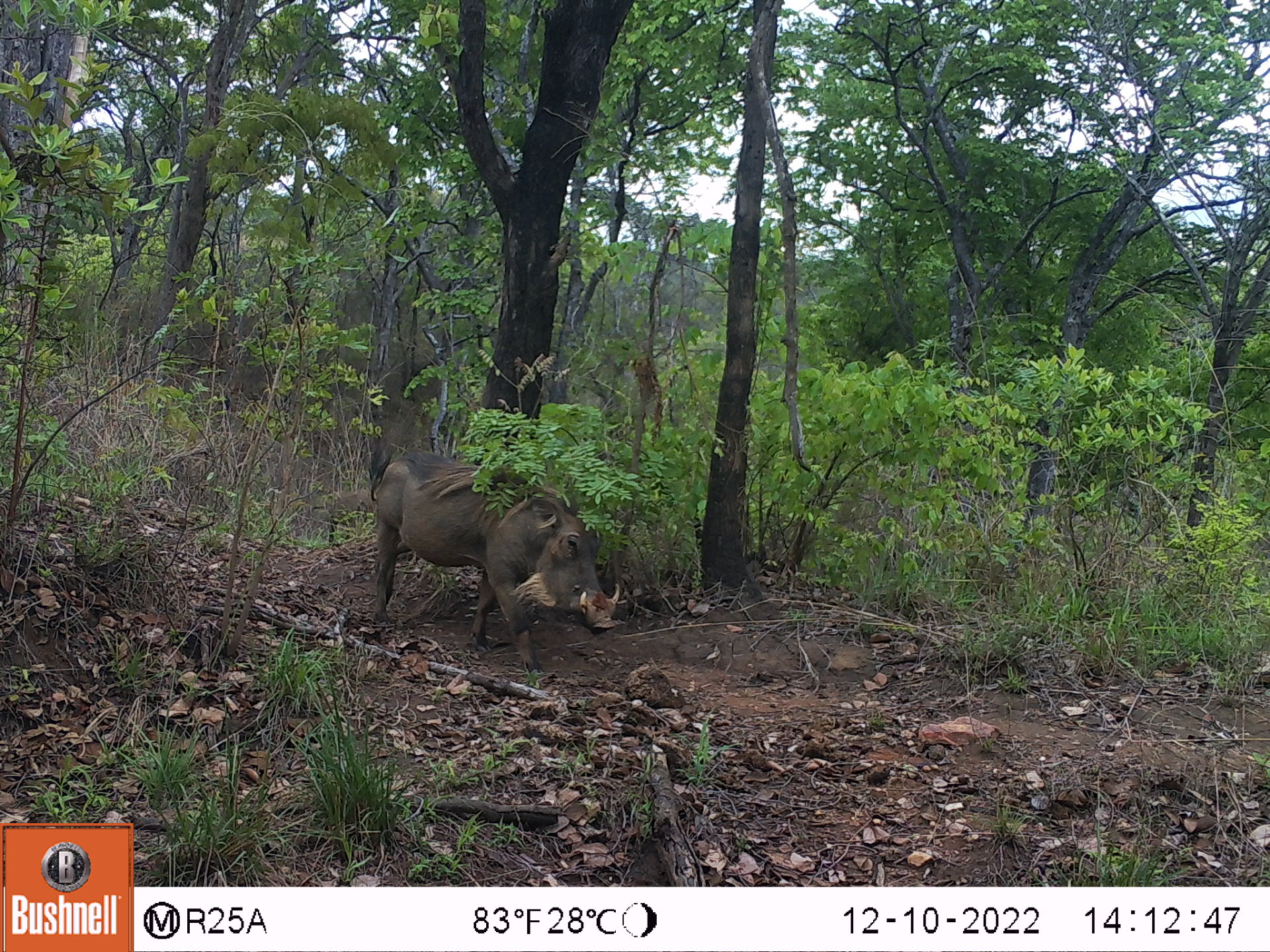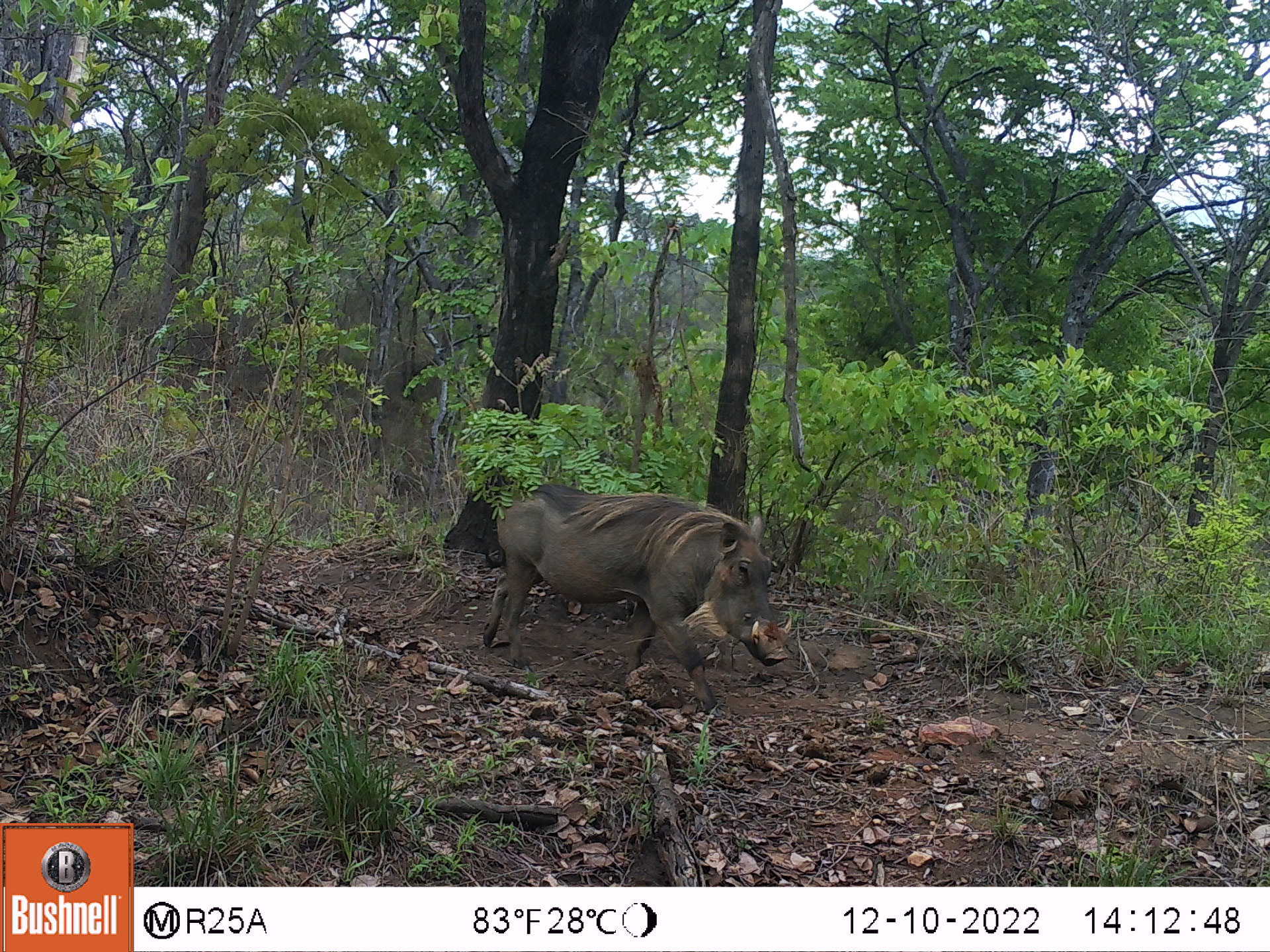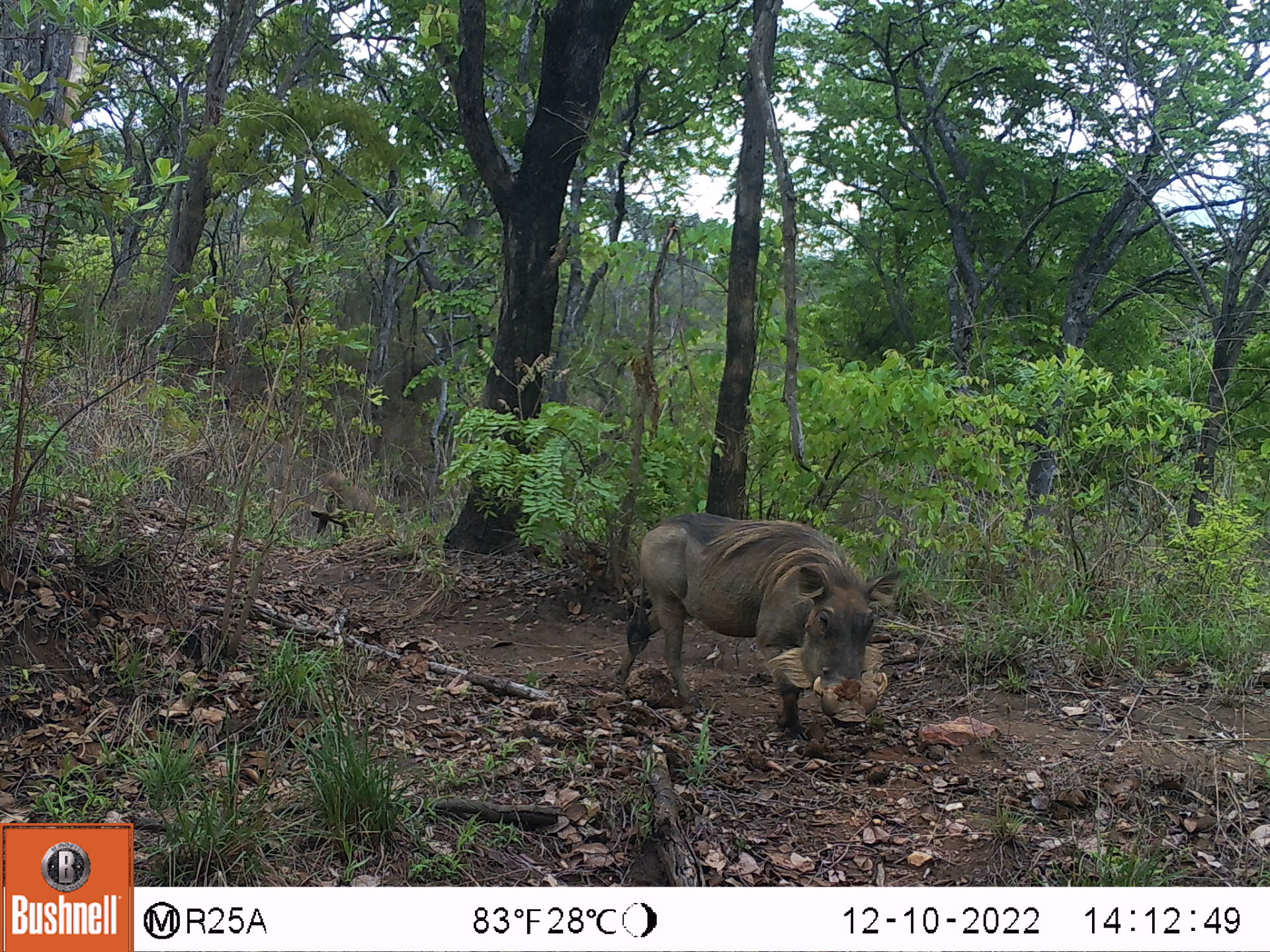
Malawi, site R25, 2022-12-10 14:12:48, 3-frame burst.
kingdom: Animalia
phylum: Chordata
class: Mammalia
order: Artiodactyla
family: Suidae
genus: Phacochoerus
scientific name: Phacochoerus africanus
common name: common warthog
Common warthog (Phacochoerus africanus), count 1.